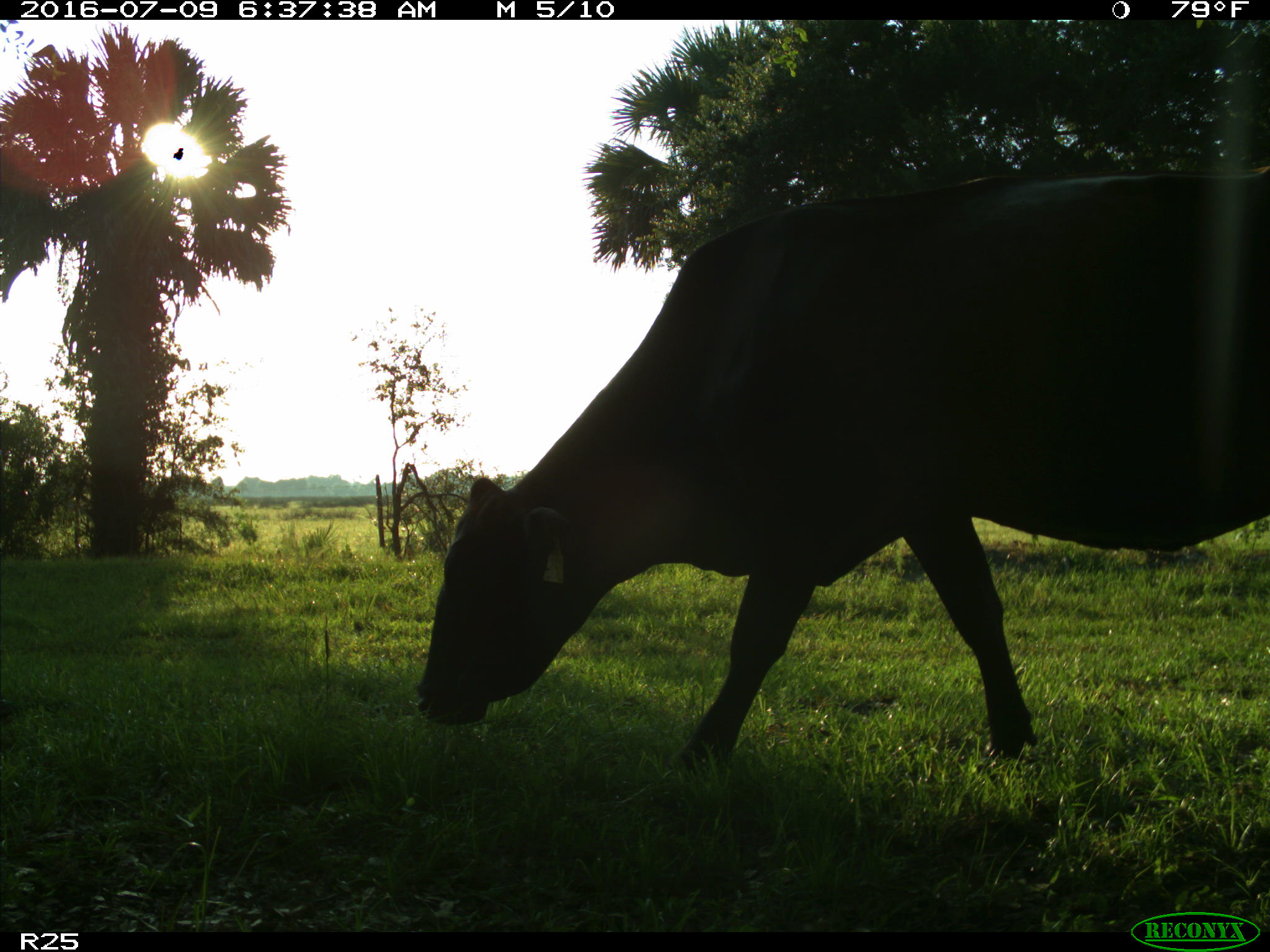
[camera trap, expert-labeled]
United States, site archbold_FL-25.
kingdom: Animalia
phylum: Chordata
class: Mammalia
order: Artiodactyla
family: Bovidae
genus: Bos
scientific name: Bos taurus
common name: domestic cow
Bos taurus (domestic cow).